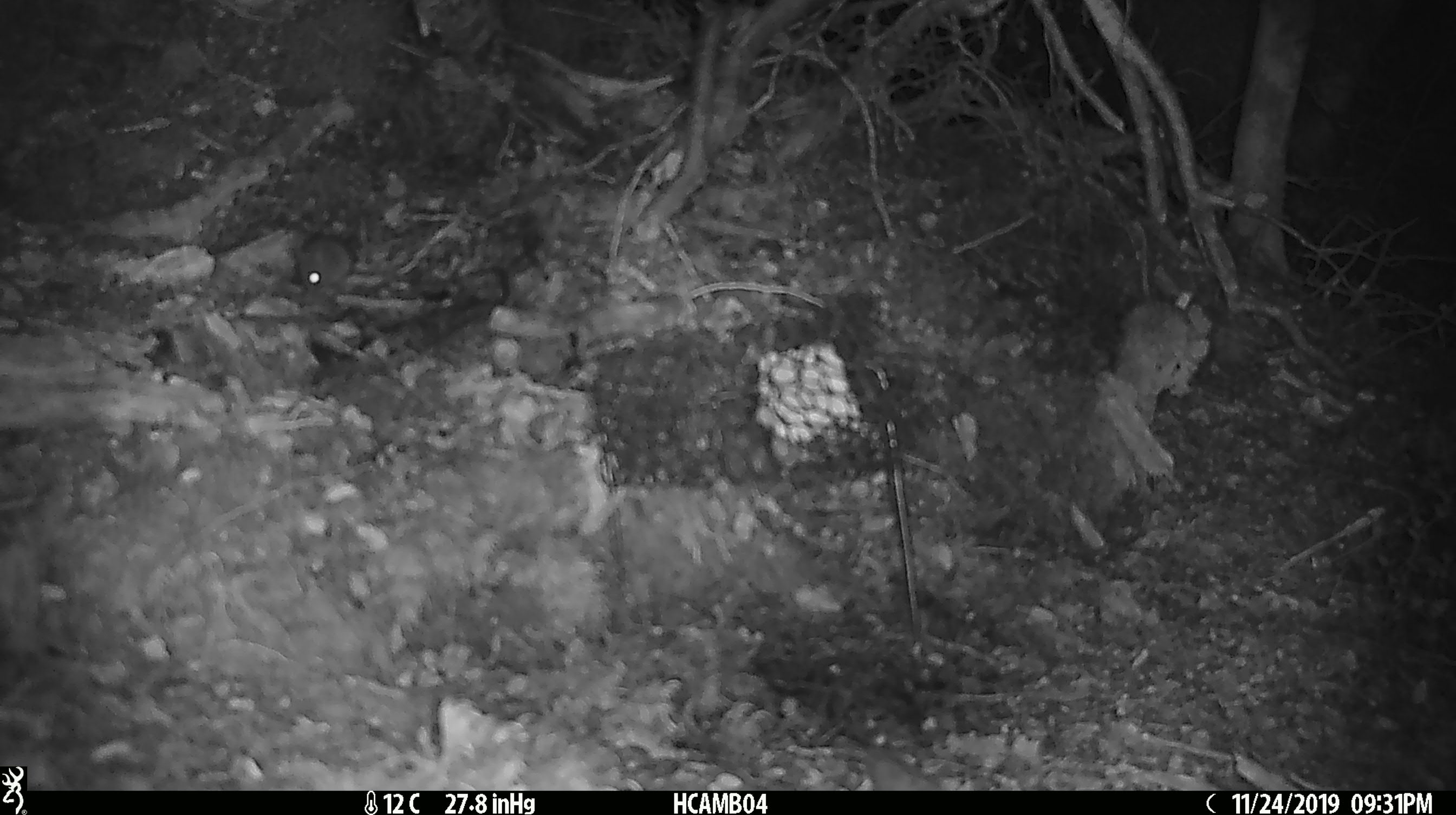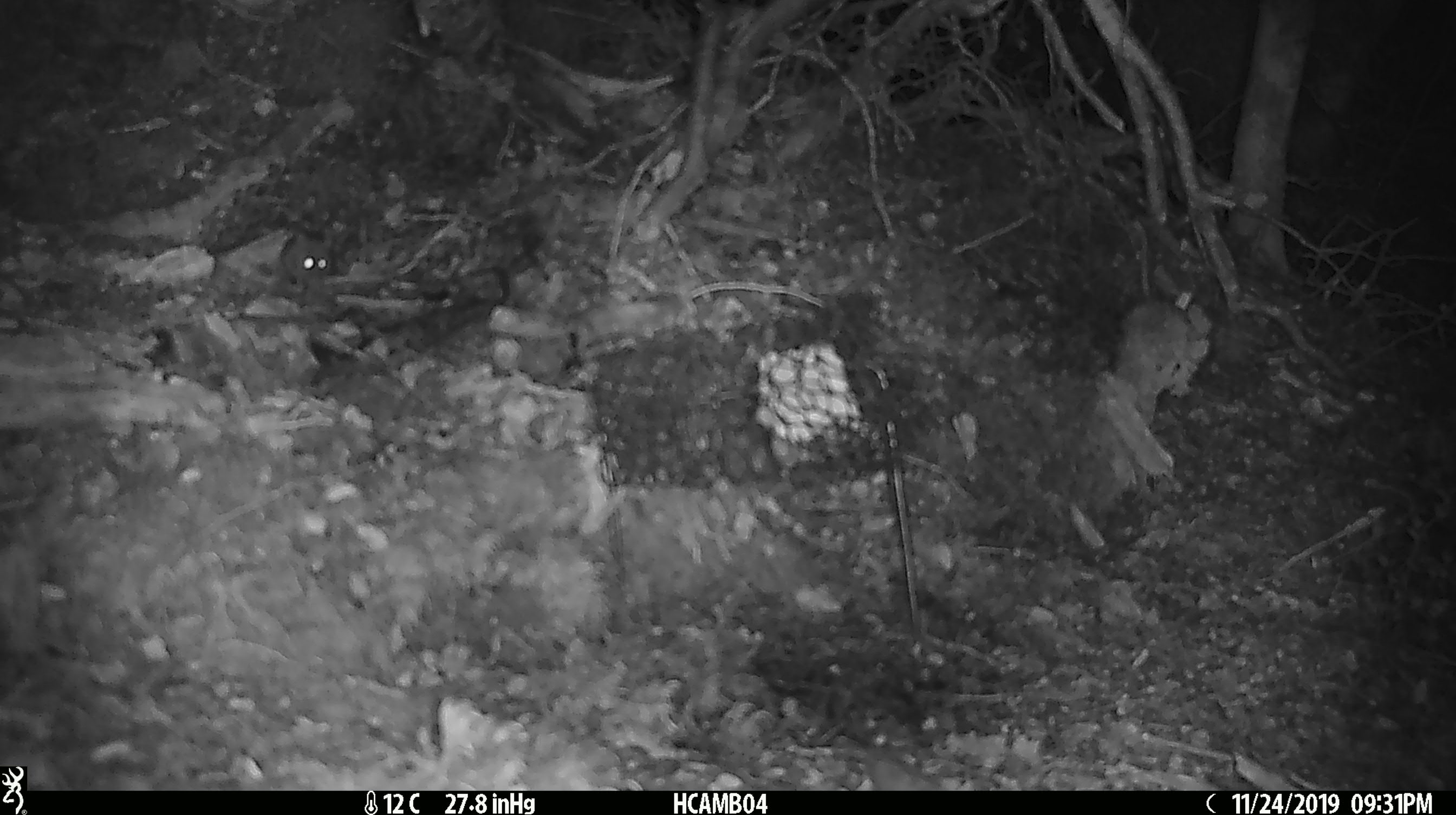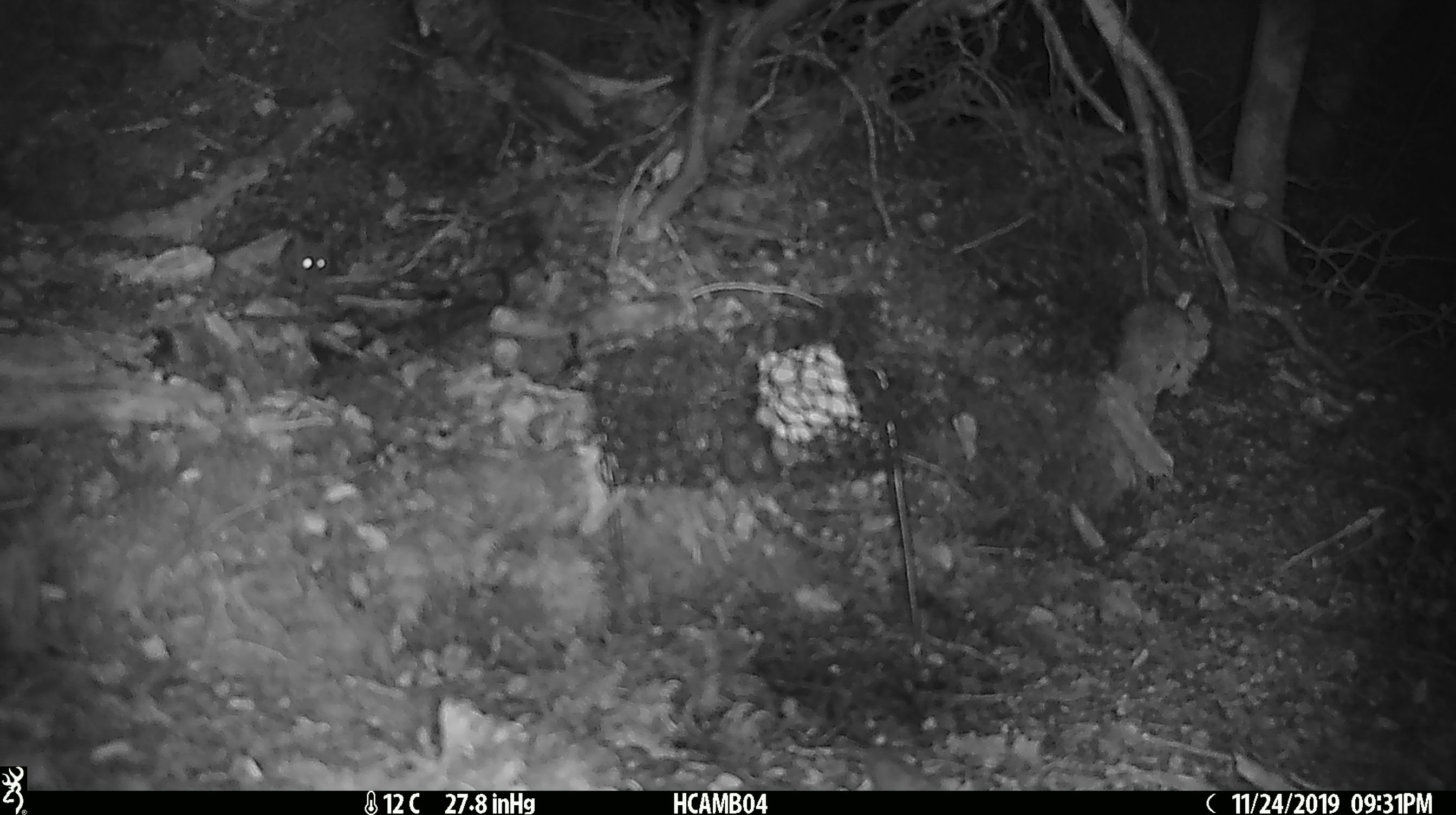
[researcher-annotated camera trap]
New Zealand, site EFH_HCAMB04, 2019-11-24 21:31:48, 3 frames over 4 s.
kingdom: Animalia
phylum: Chordata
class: Mammalia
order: Rodentia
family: Muridae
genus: Mus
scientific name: Mus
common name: mouse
Mouse (Mus).